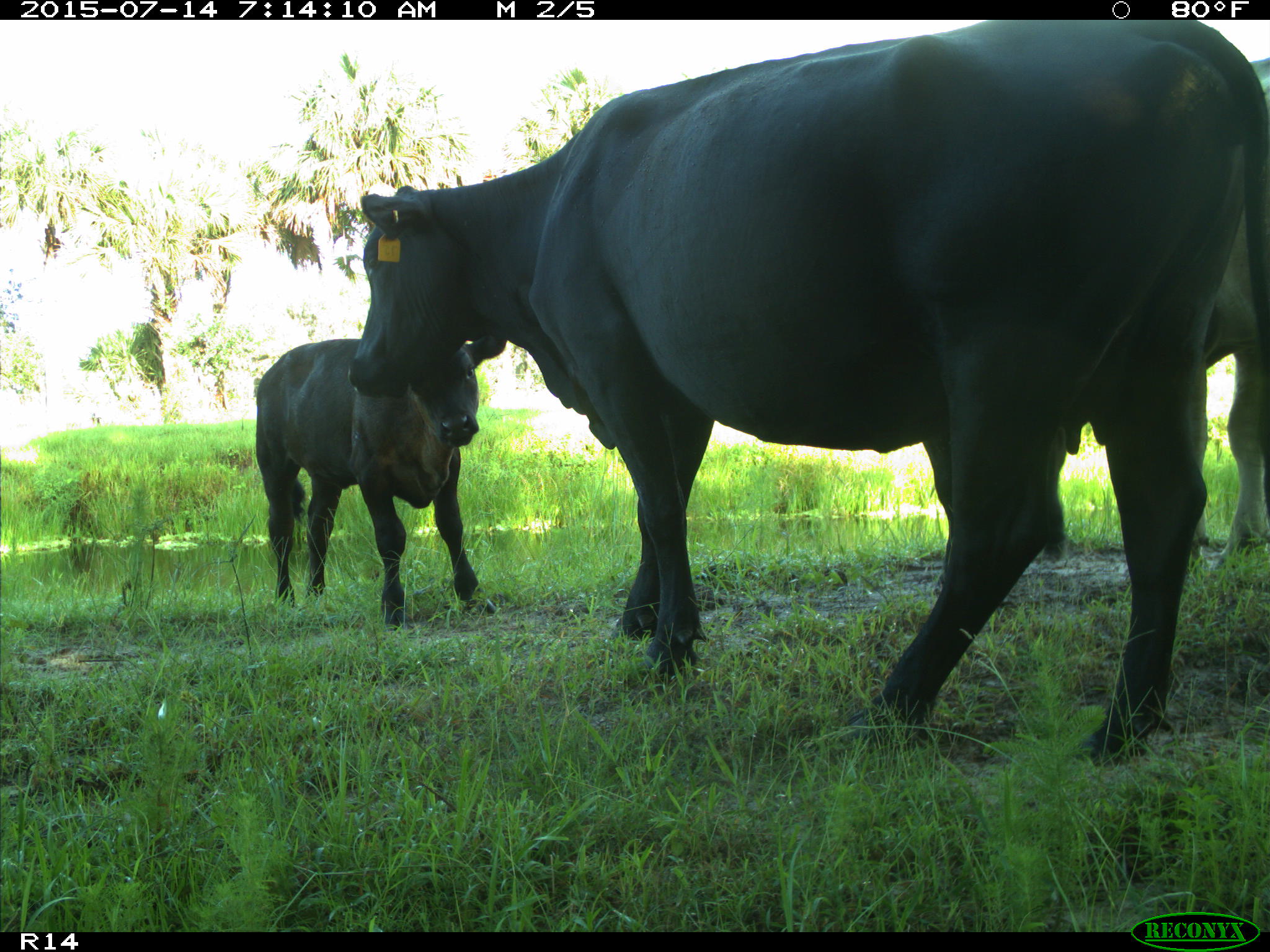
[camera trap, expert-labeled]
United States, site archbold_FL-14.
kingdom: Animalia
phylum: Chordata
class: Mammalia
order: Artiodactyla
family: Bovidae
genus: Bos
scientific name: Bos taurus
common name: domestic cow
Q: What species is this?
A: Bos taurus (domestic cow).